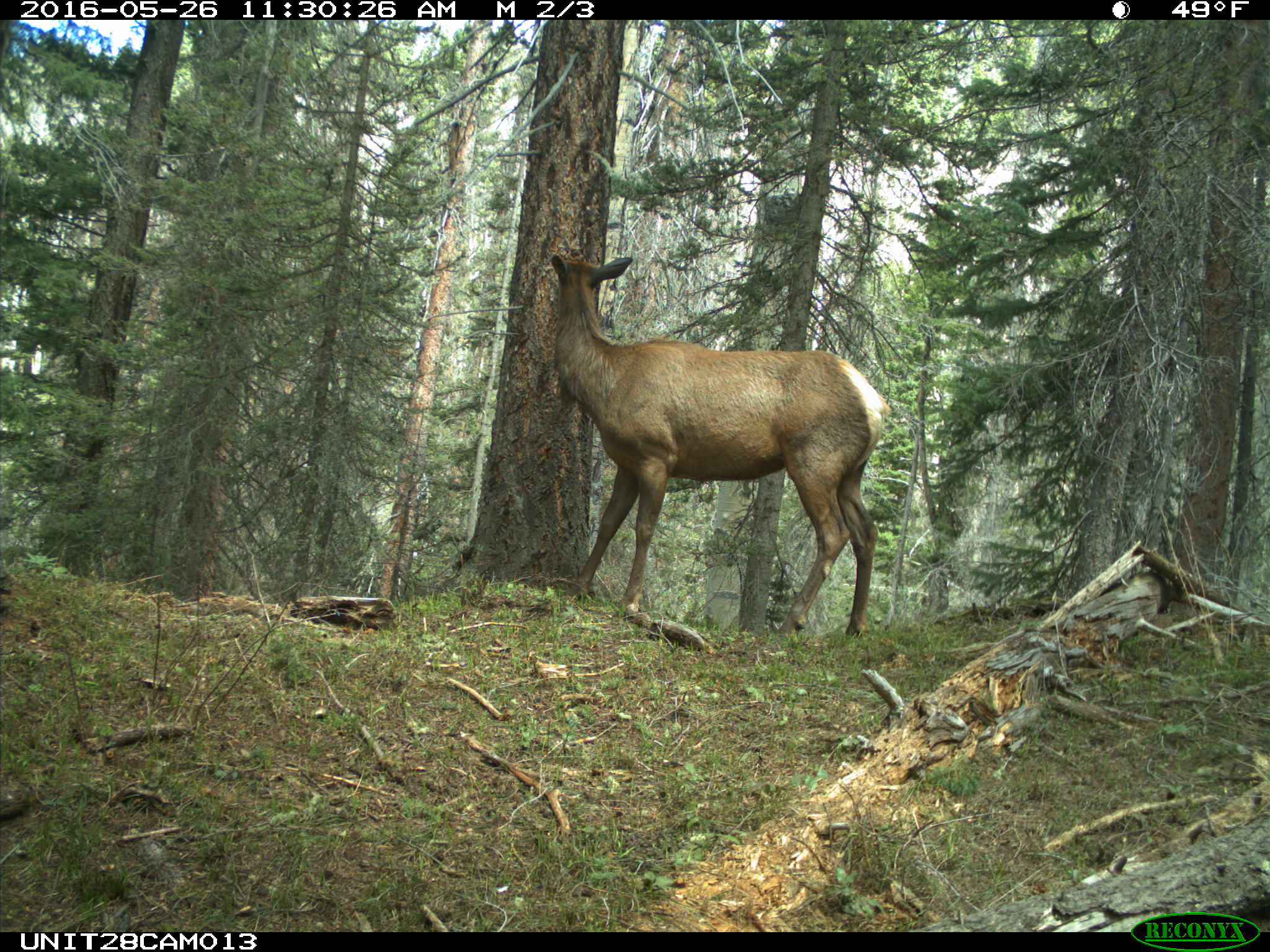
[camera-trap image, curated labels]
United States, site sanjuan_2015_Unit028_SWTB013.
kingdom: Animalia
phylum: Chordata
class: Mammalia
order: Artiodactyla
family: Cervidae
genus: Cervus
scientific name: Cervus elaphus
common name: red deer